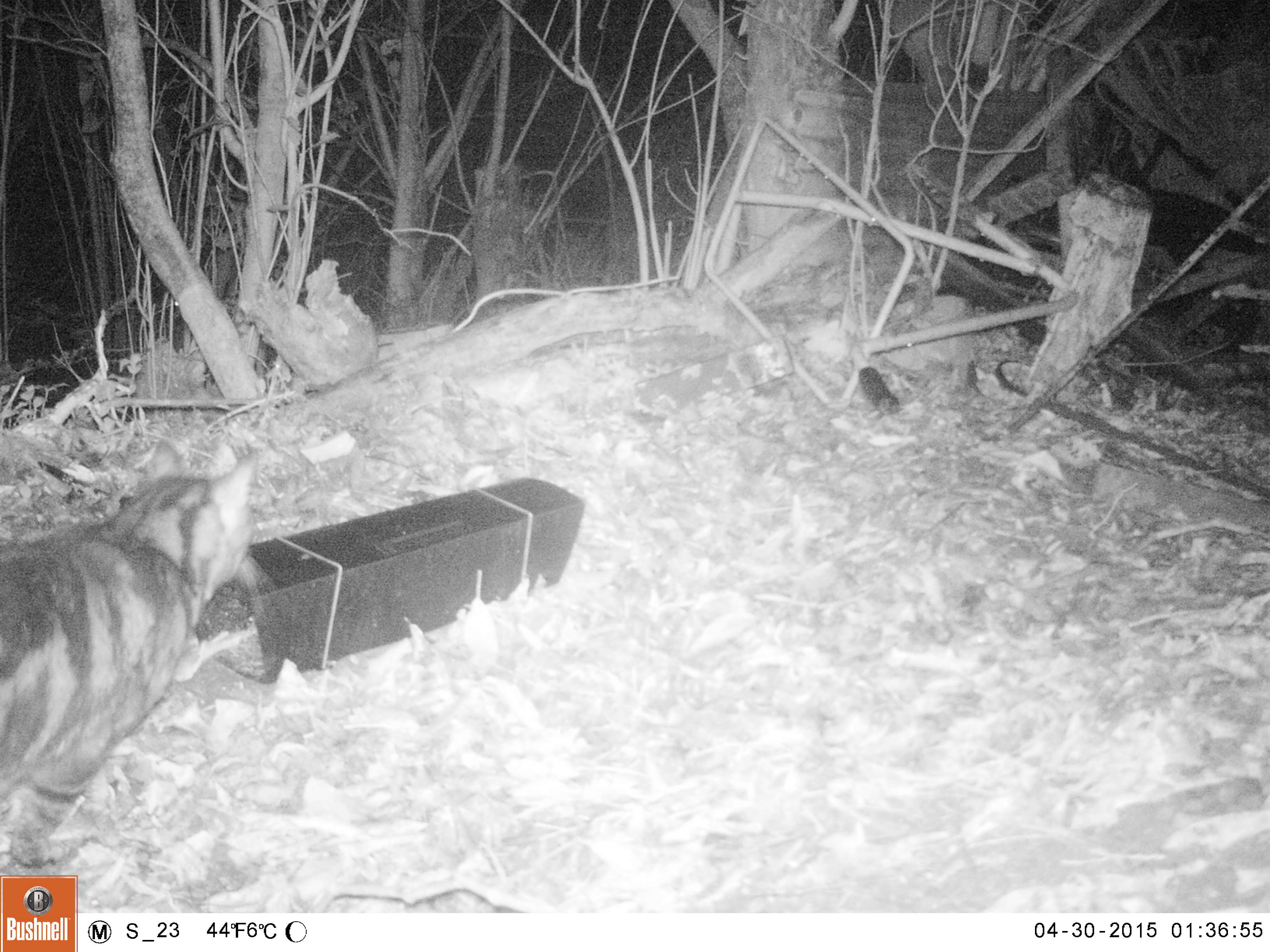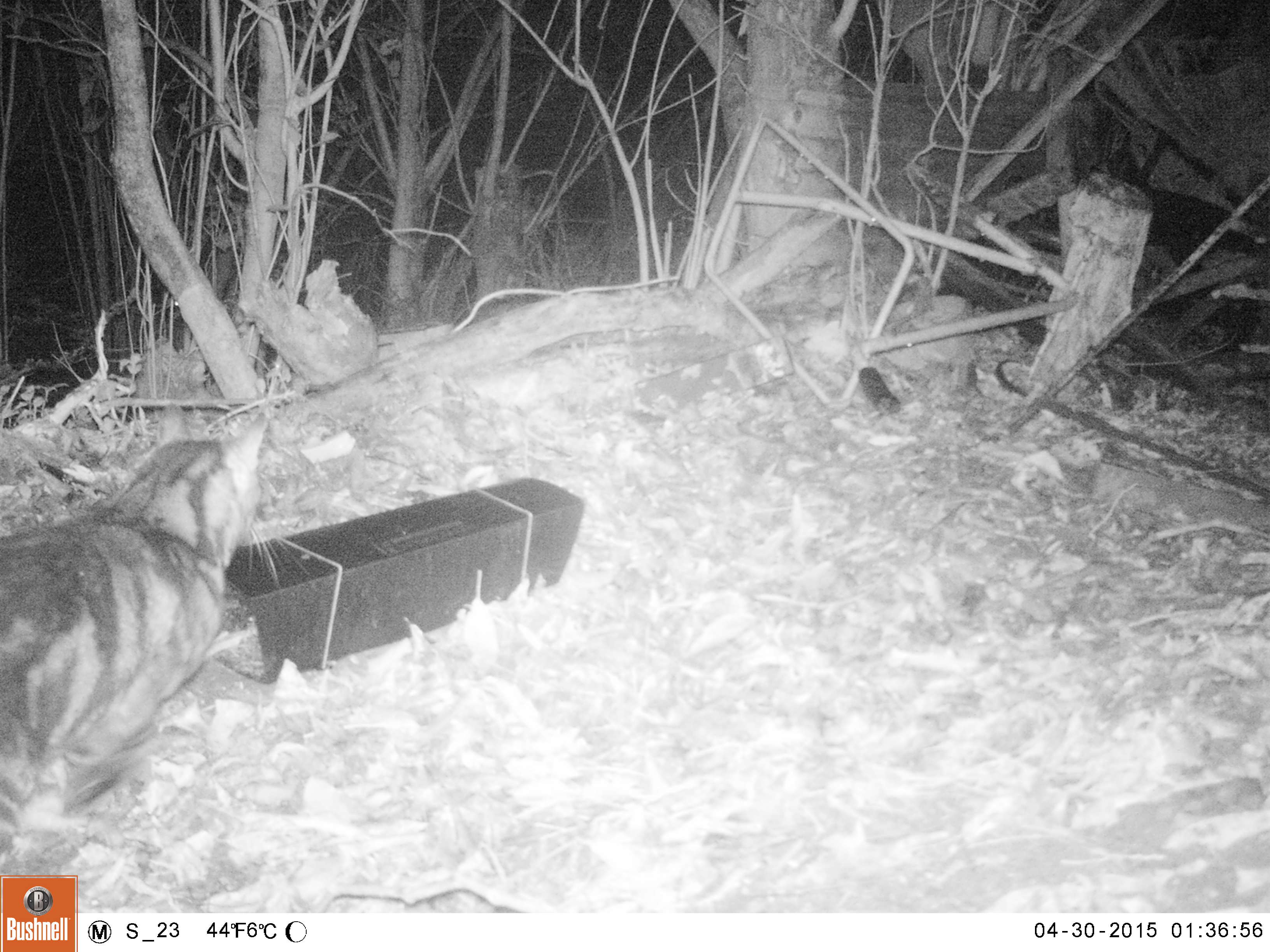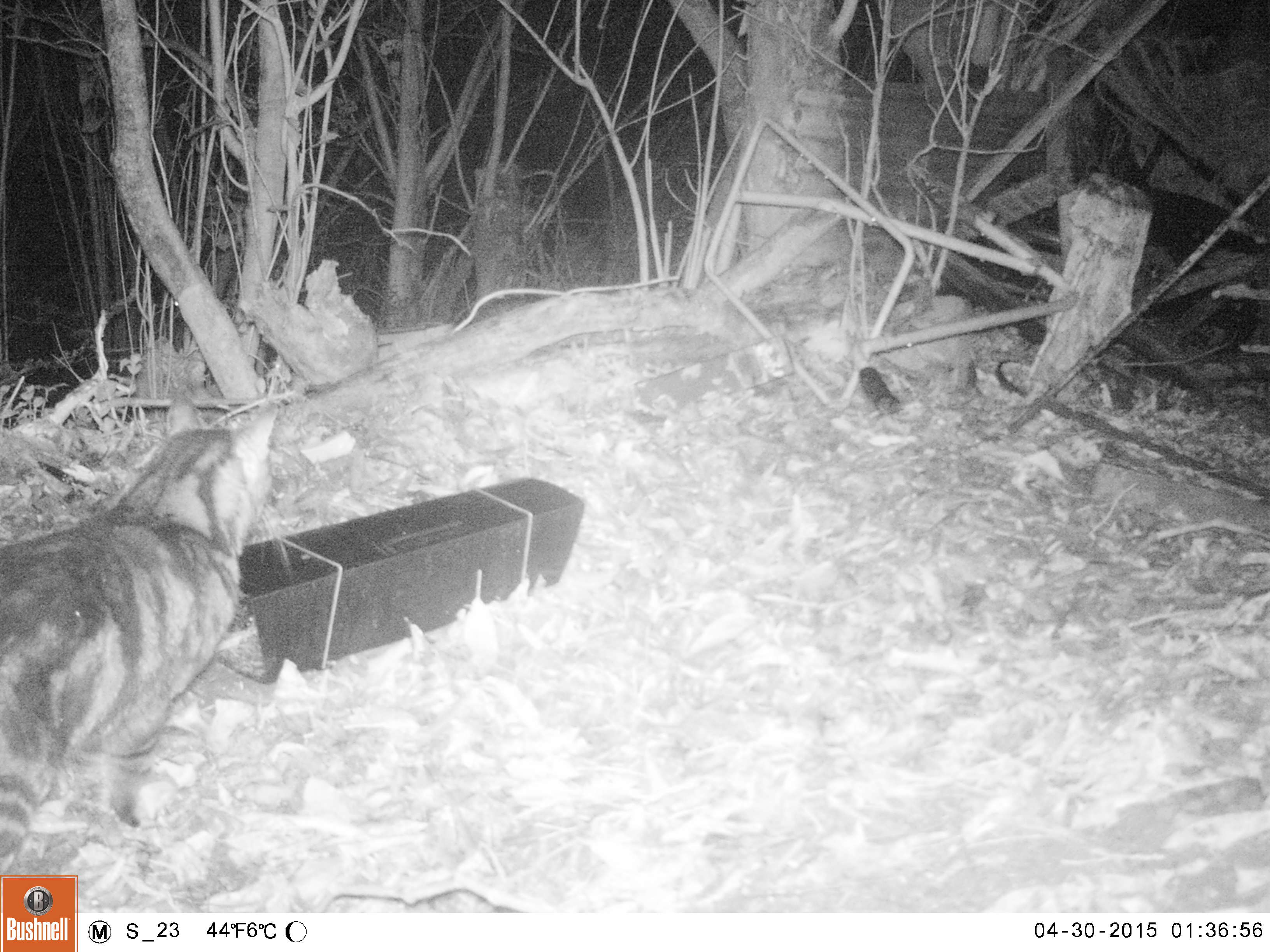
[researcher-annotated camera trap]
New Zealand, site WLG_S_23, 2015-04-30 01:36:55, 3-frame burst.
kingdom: Animalia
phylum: Chordata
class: Mammalia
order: Carnivora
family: Felidae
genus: Felis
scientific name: Felis catus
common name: domestic cat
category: cat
Cat (domestic cat) (Felis catus).